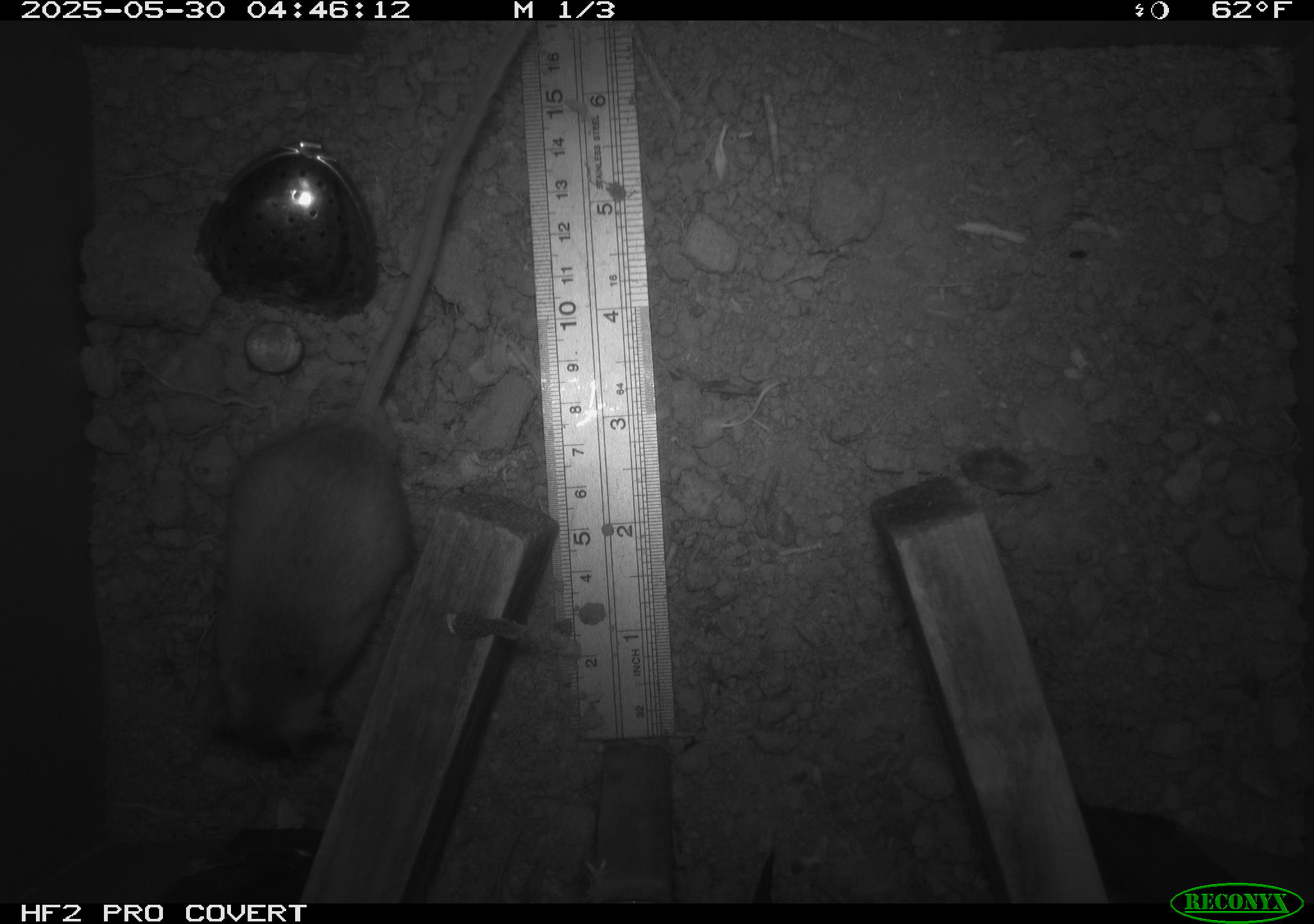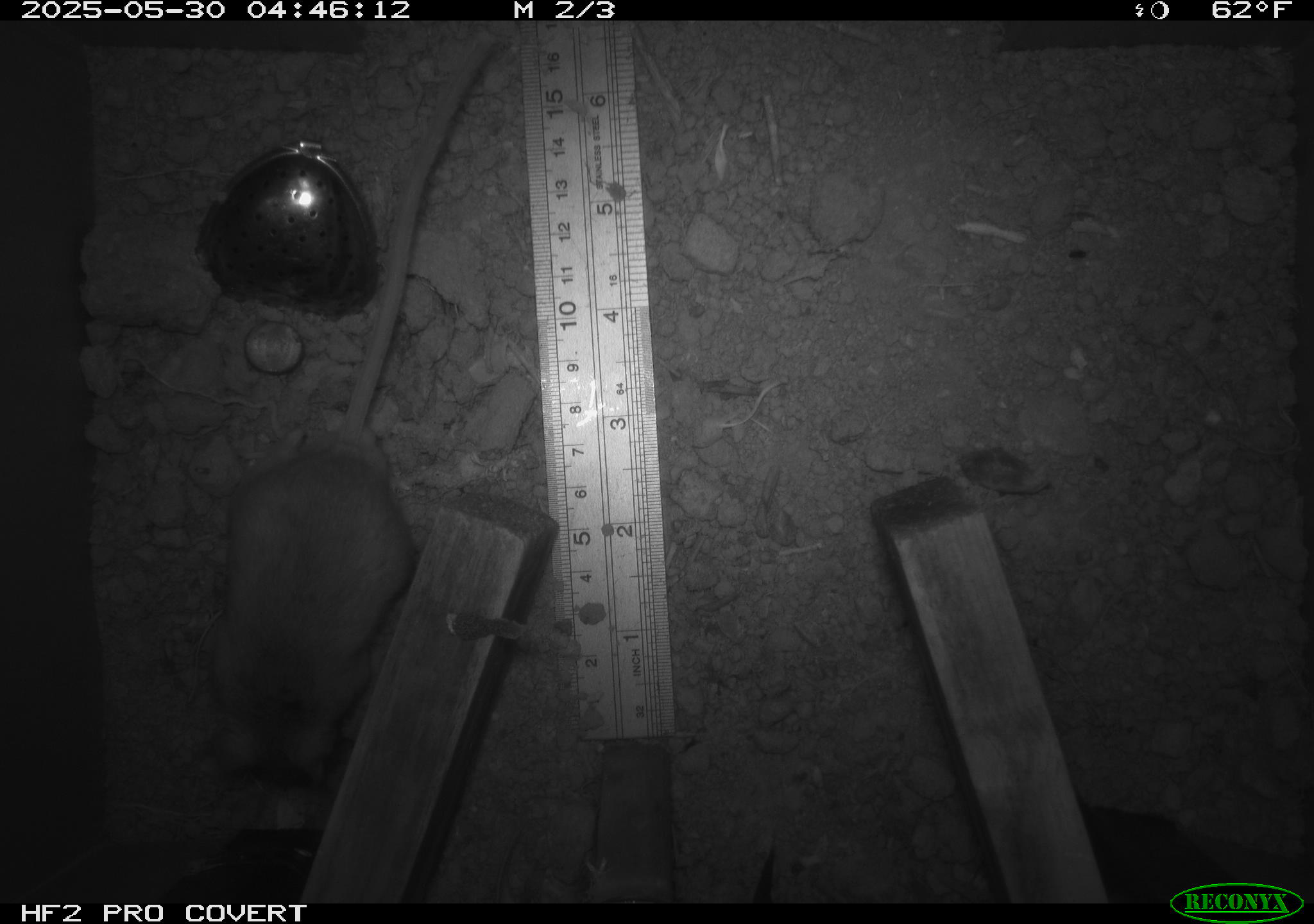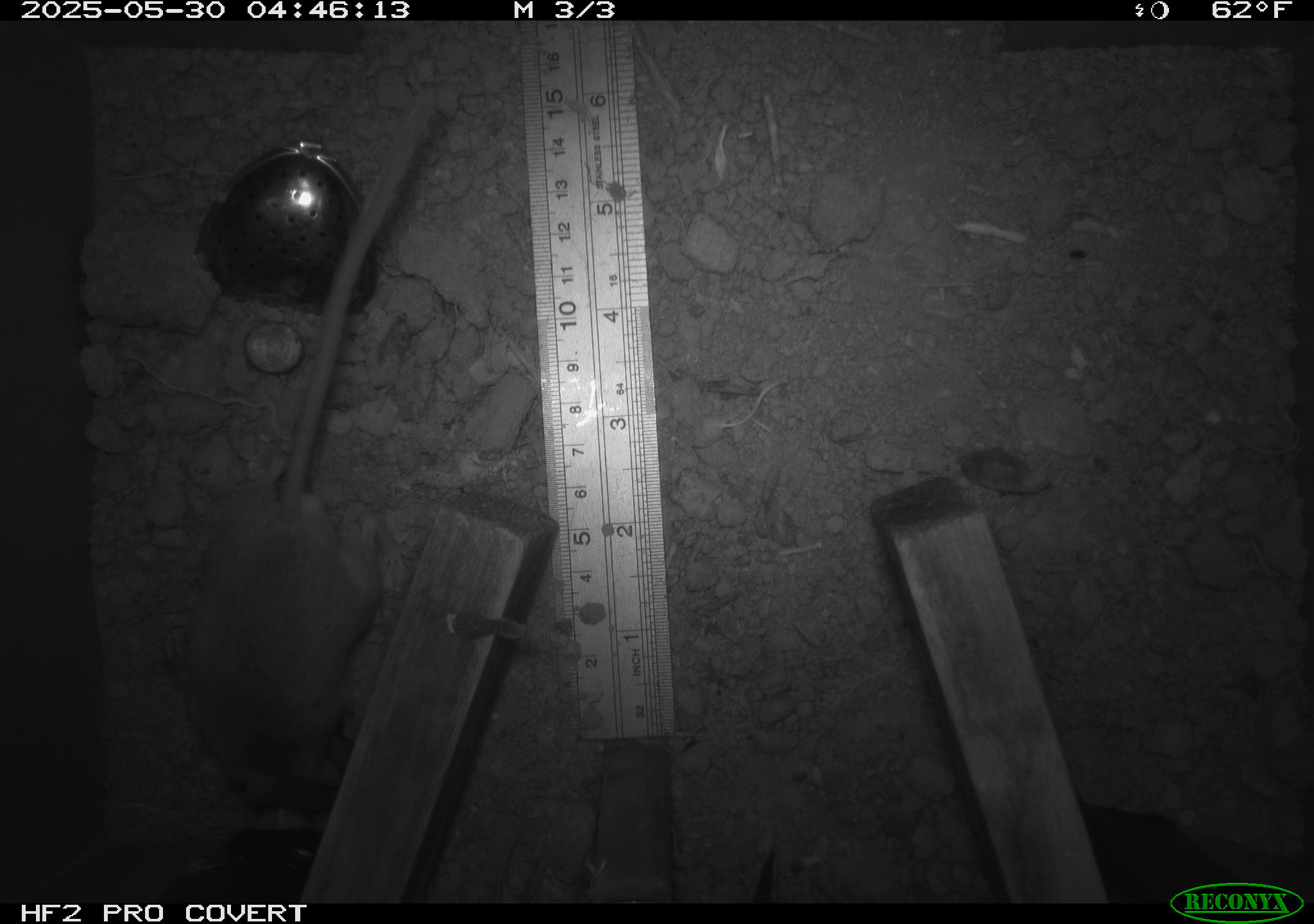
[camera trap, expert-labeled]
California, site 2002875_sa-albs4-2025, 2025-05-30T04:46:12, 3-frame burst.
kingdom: Animalia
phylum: Chordata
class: Mammalia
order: Rodentia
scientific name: Rodentia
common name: mouse species